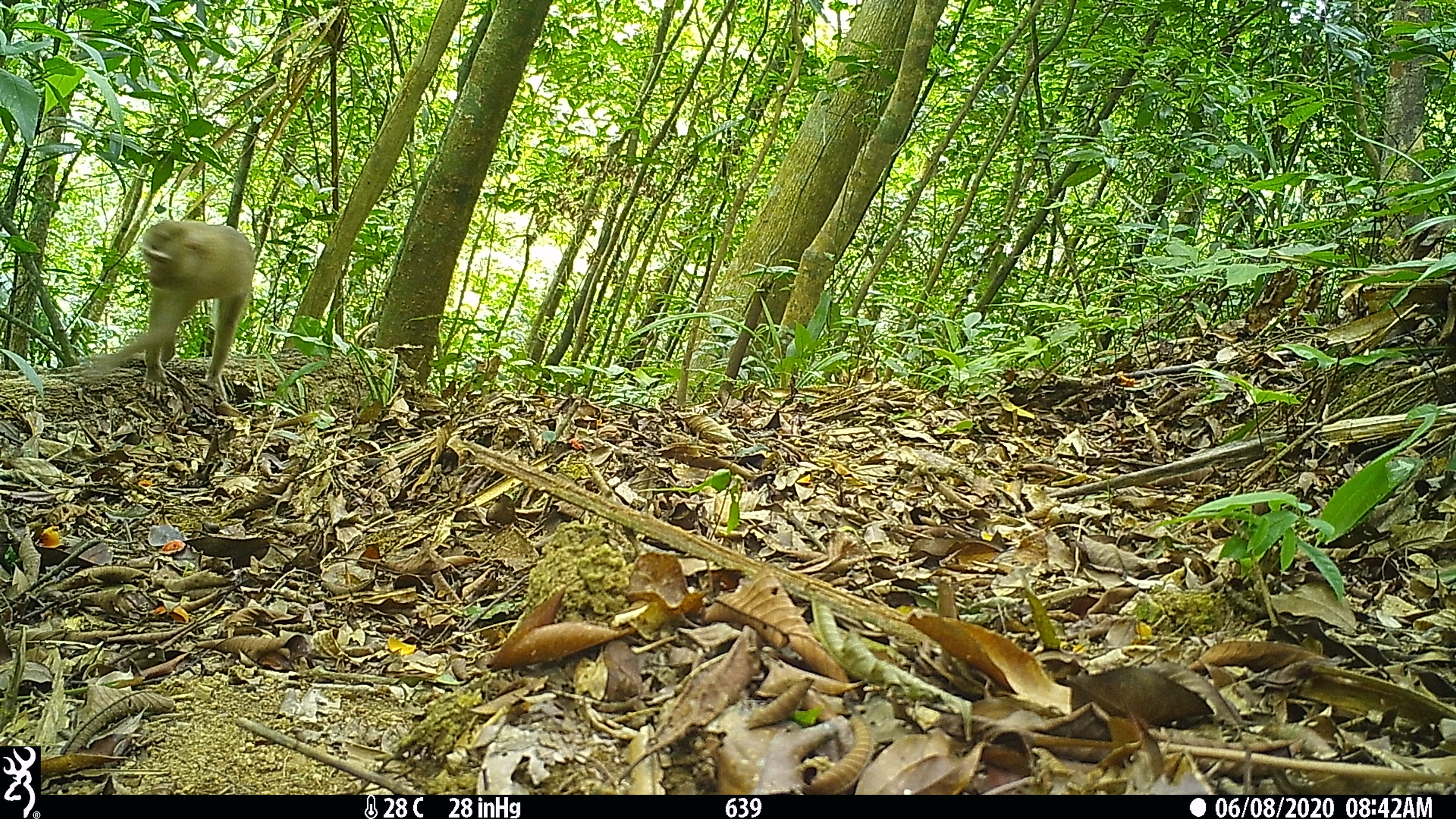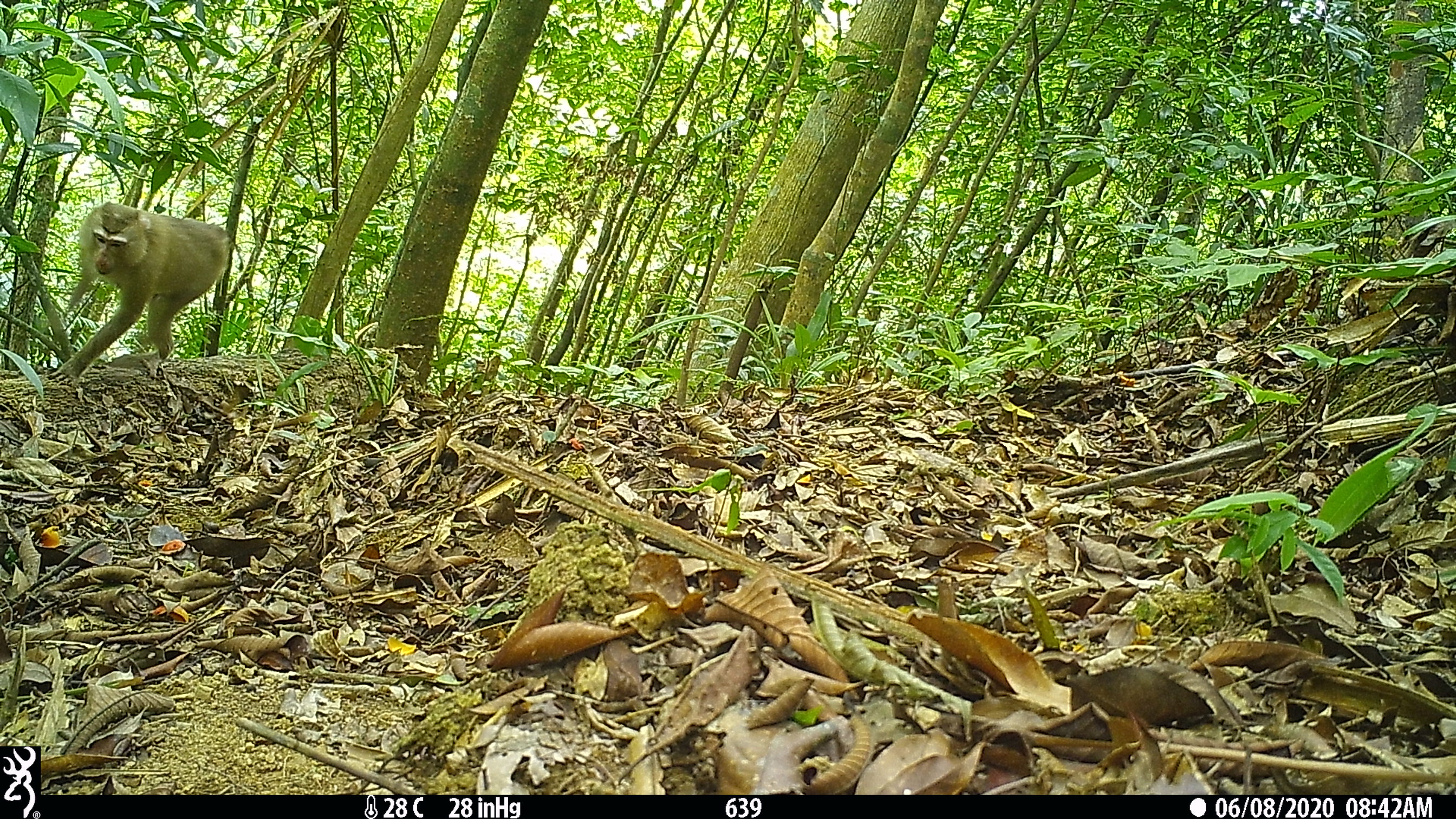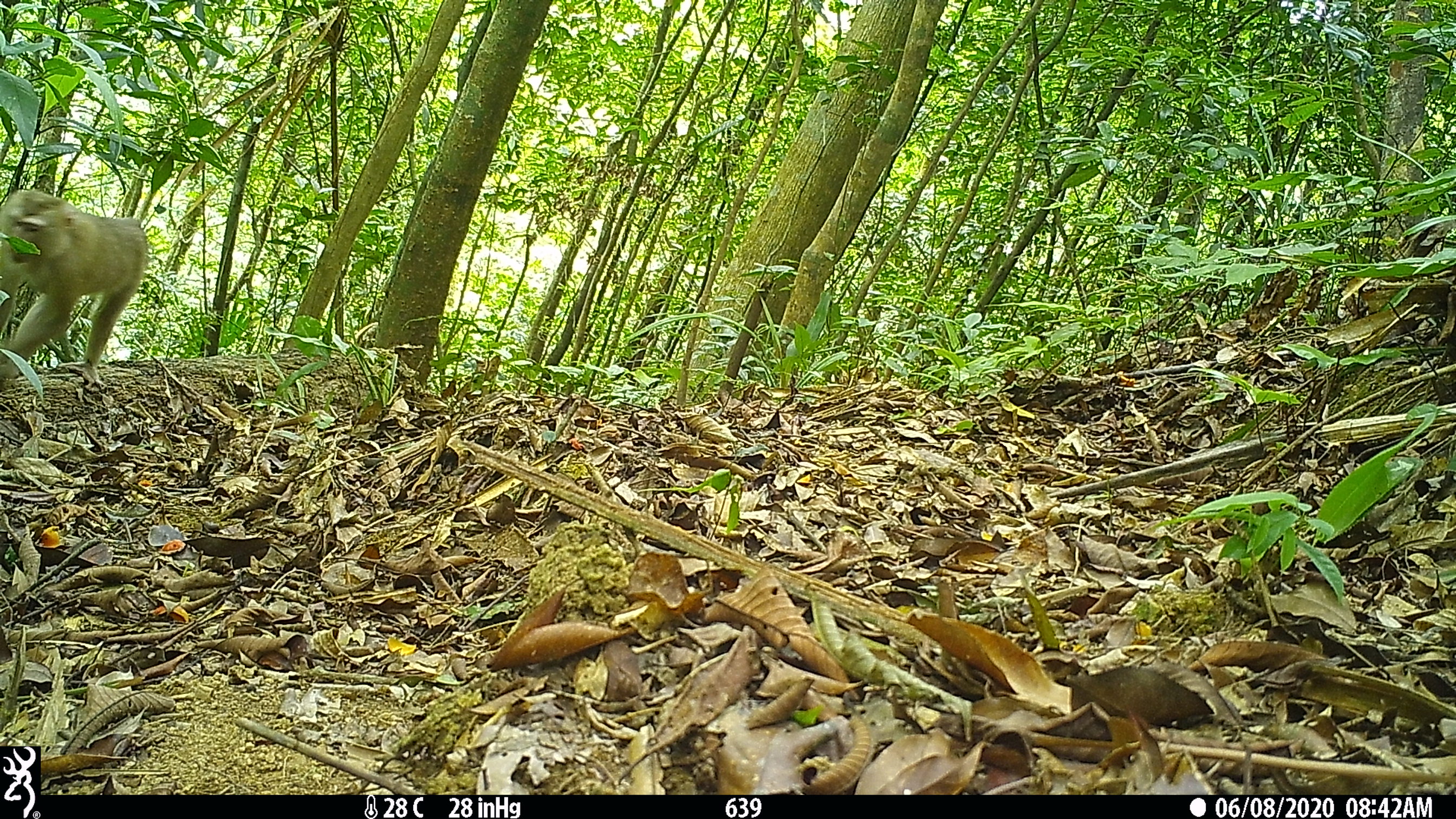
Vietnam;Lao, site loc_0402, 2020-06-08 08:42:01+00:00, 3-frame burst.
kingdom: Animalia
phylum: Chordata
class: Mammalia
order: Primates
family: Cercopithecidae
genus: Macaca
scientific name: Macaca nemestrina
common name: pig-tailed macaque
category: pig tailed macaque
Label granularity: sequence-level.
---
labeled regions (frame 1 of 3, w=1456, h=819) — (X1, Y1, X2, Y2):
pig tailed macaque: (82, 219, 255, 401)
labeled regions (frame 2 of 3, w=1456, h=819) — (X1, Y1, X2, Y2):
pig tailed macaque: (48, 202, 229, 386)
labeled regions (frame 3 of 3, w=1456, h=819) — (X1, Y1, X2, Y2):
pig tailed macaque: (0, 189, 147, 391)